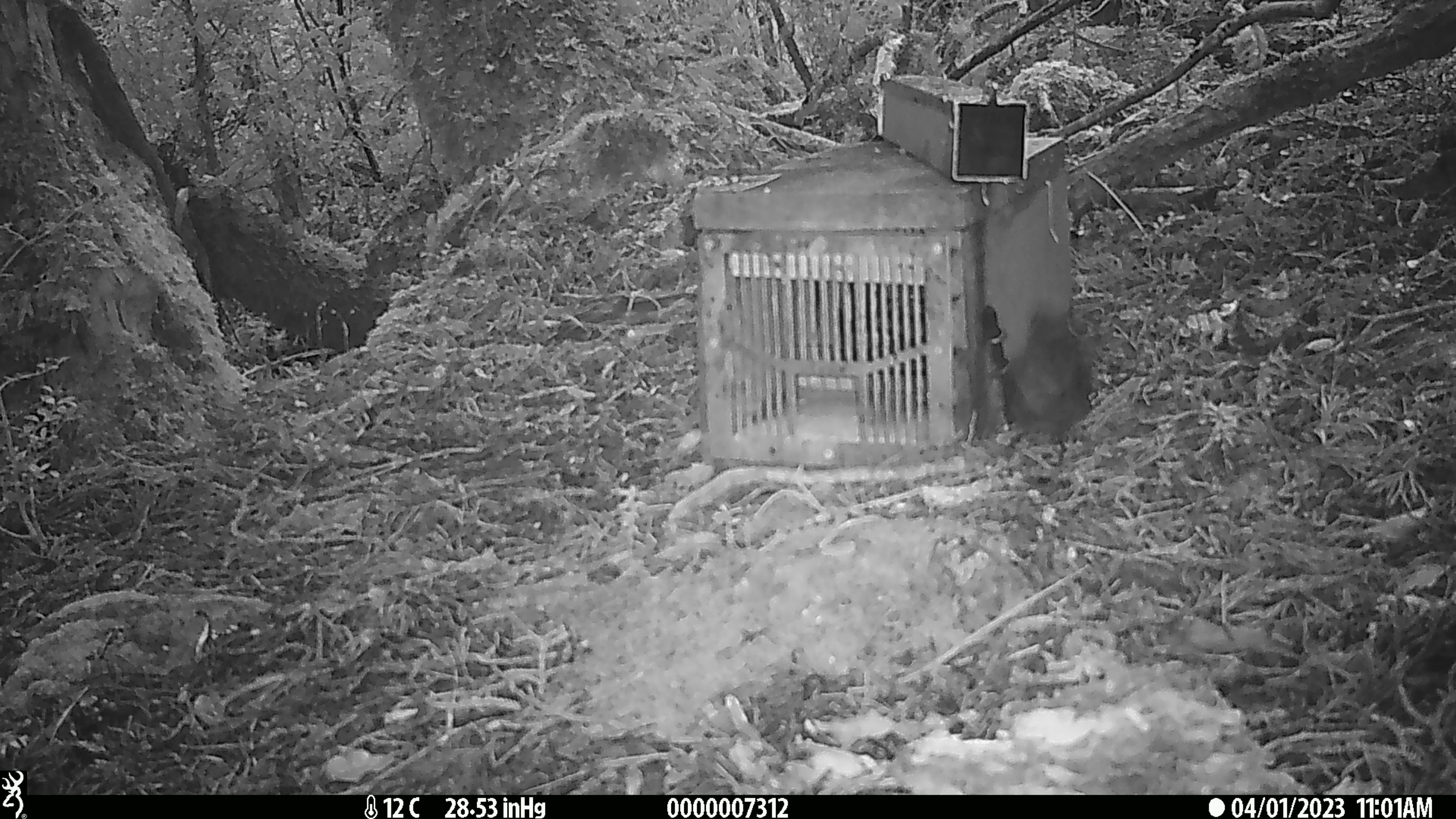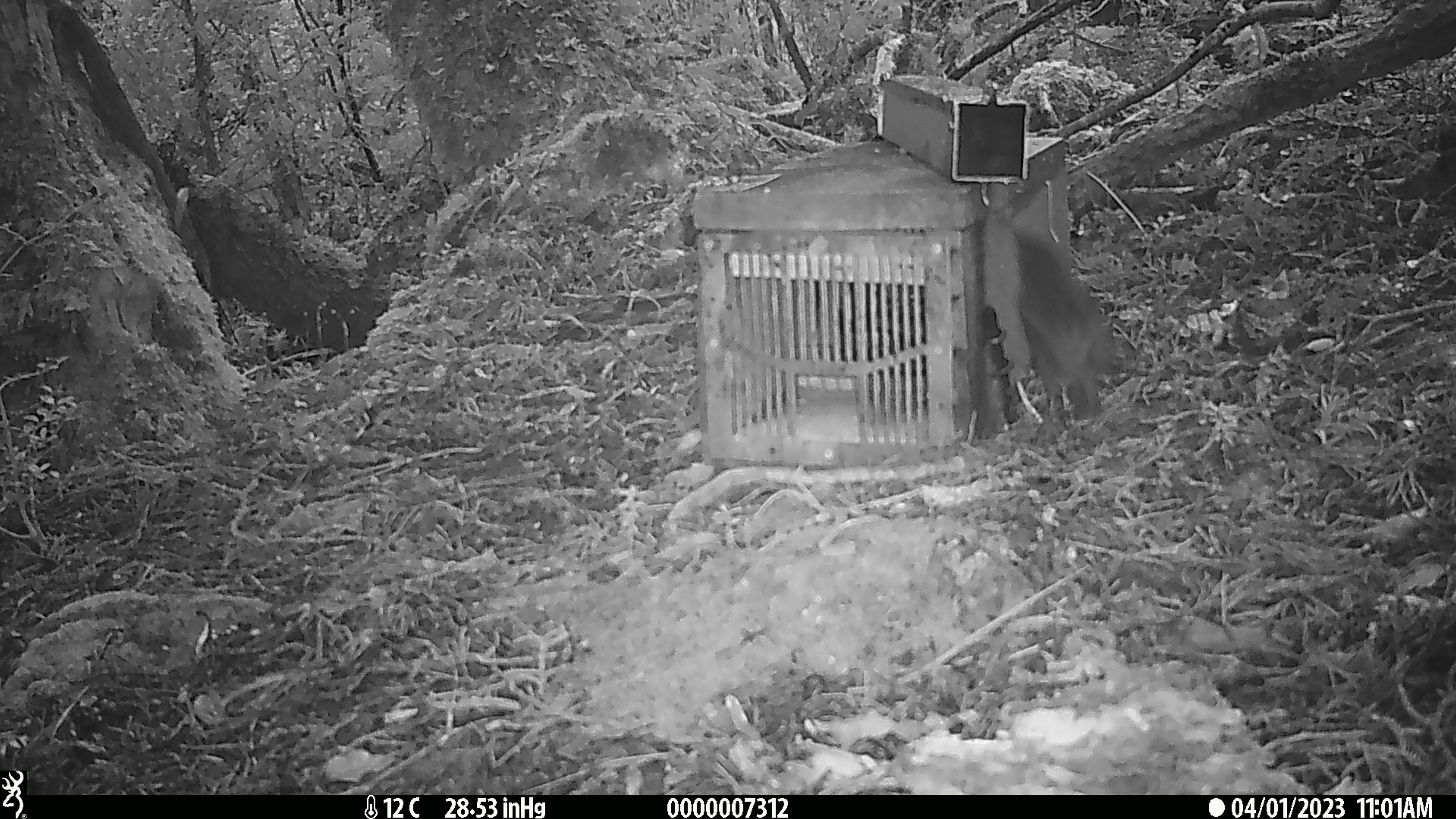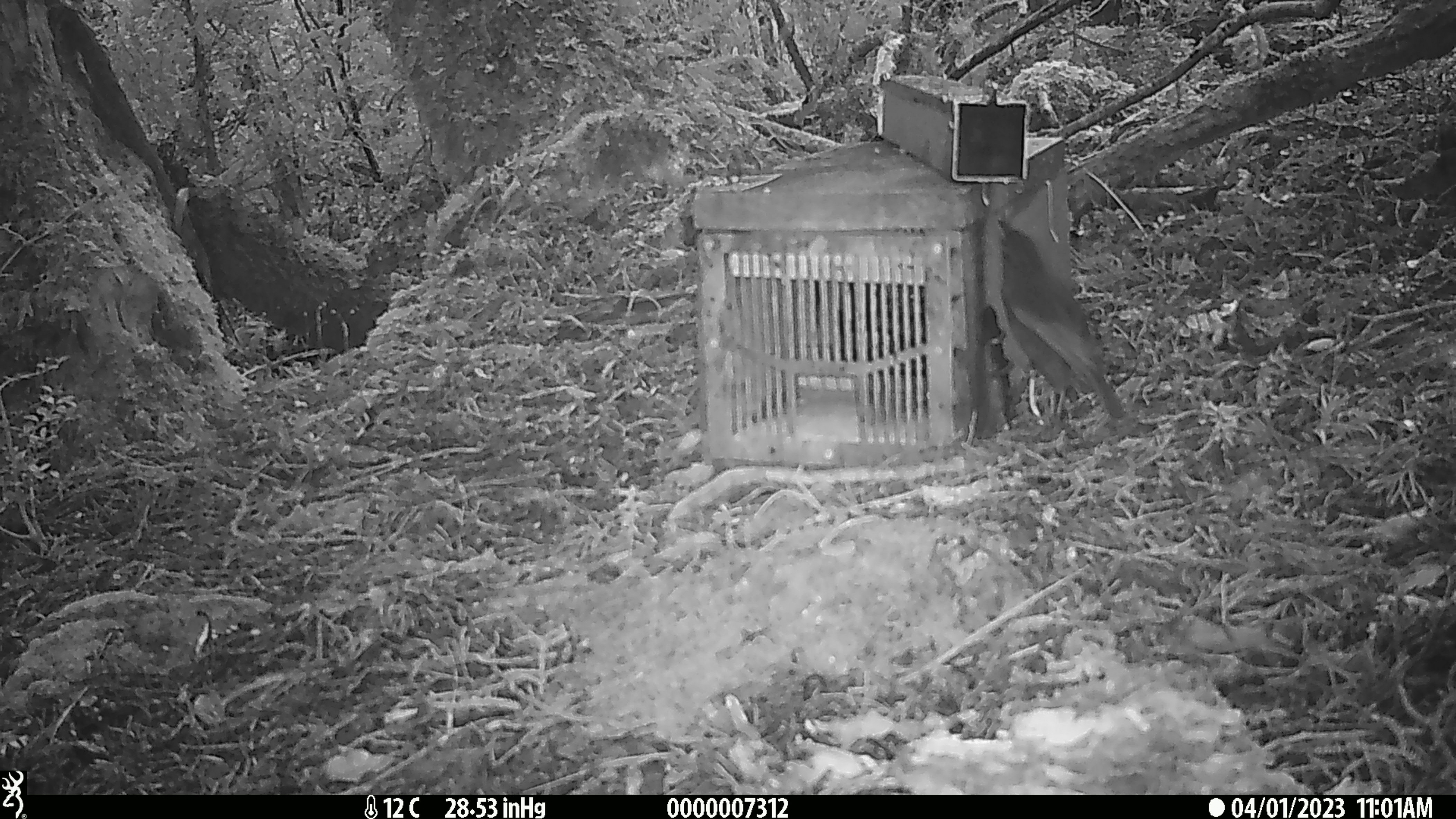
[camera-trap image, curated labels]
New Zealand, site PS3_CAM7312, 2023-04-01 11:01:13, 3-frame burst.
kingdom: Animalia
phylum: Chordata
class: Aves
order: Passeriformes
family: Petroicidae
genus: Petroica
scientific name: Petroica australis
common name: new zealand robin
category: robin